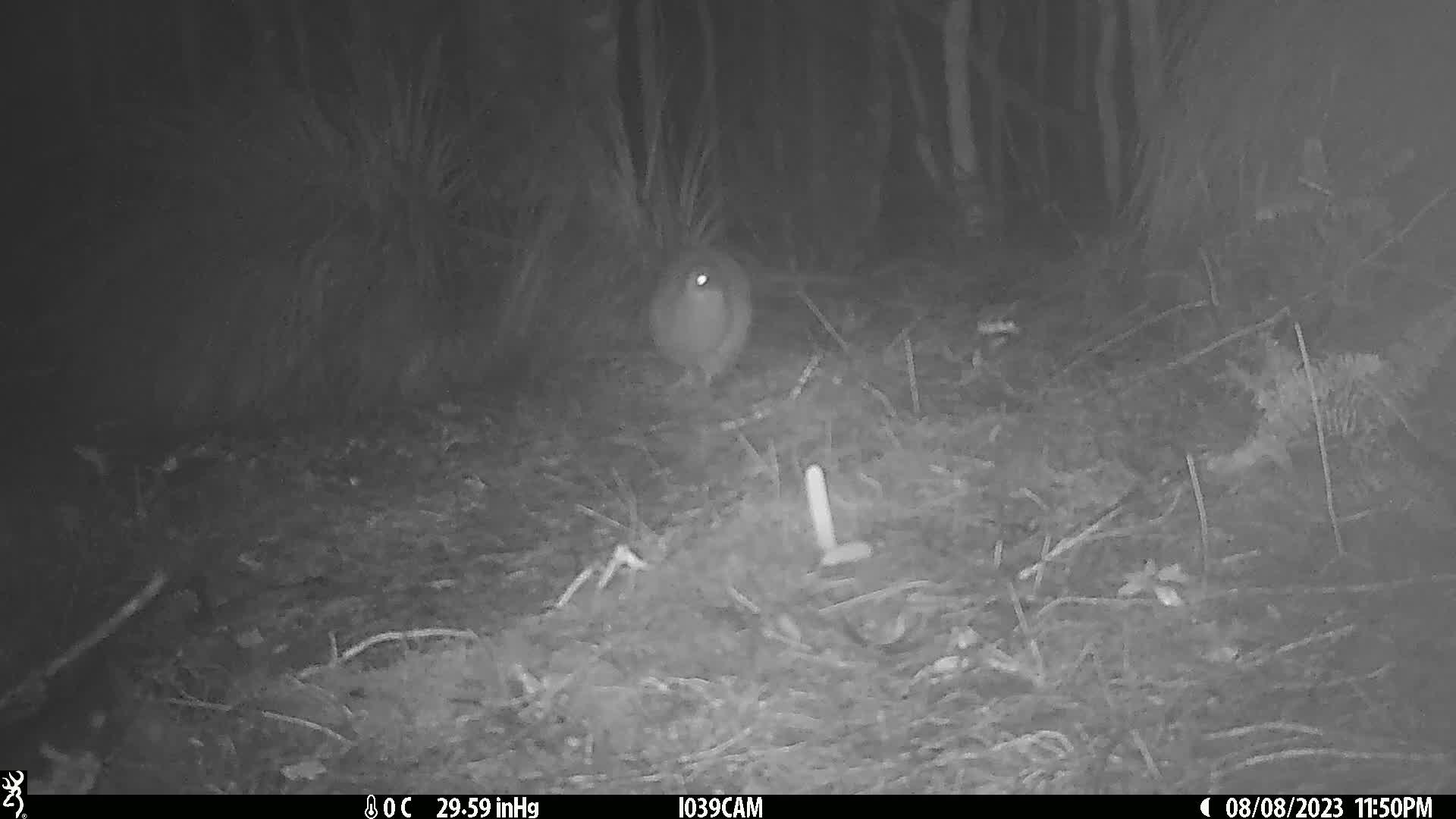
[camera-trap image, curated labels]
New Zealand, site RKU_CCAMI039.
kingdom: Animalia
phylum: Chordata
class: Aves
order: Apterygiformes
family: Apterygidae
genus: Apteryx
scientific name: Apteryx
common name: kiwi